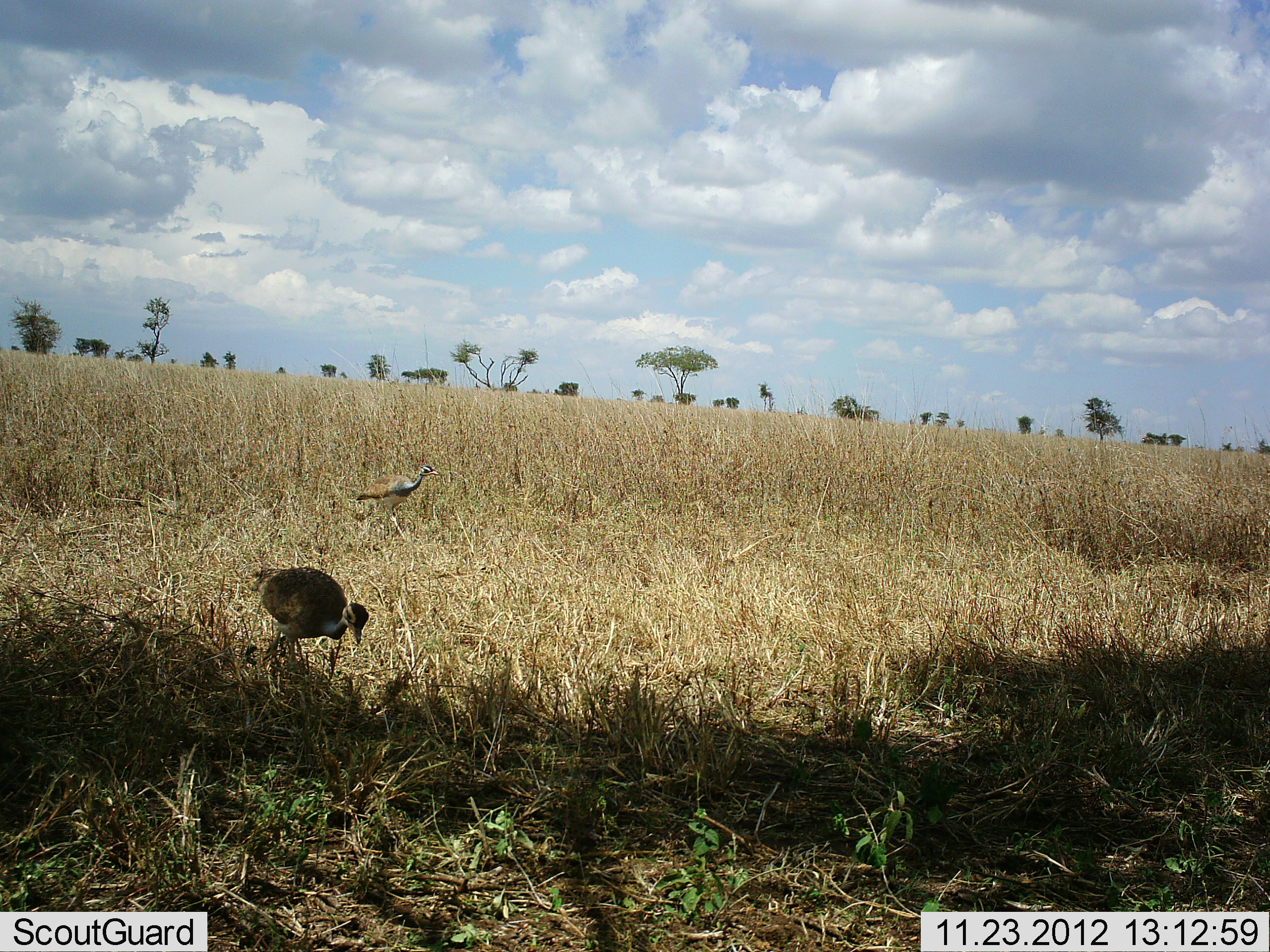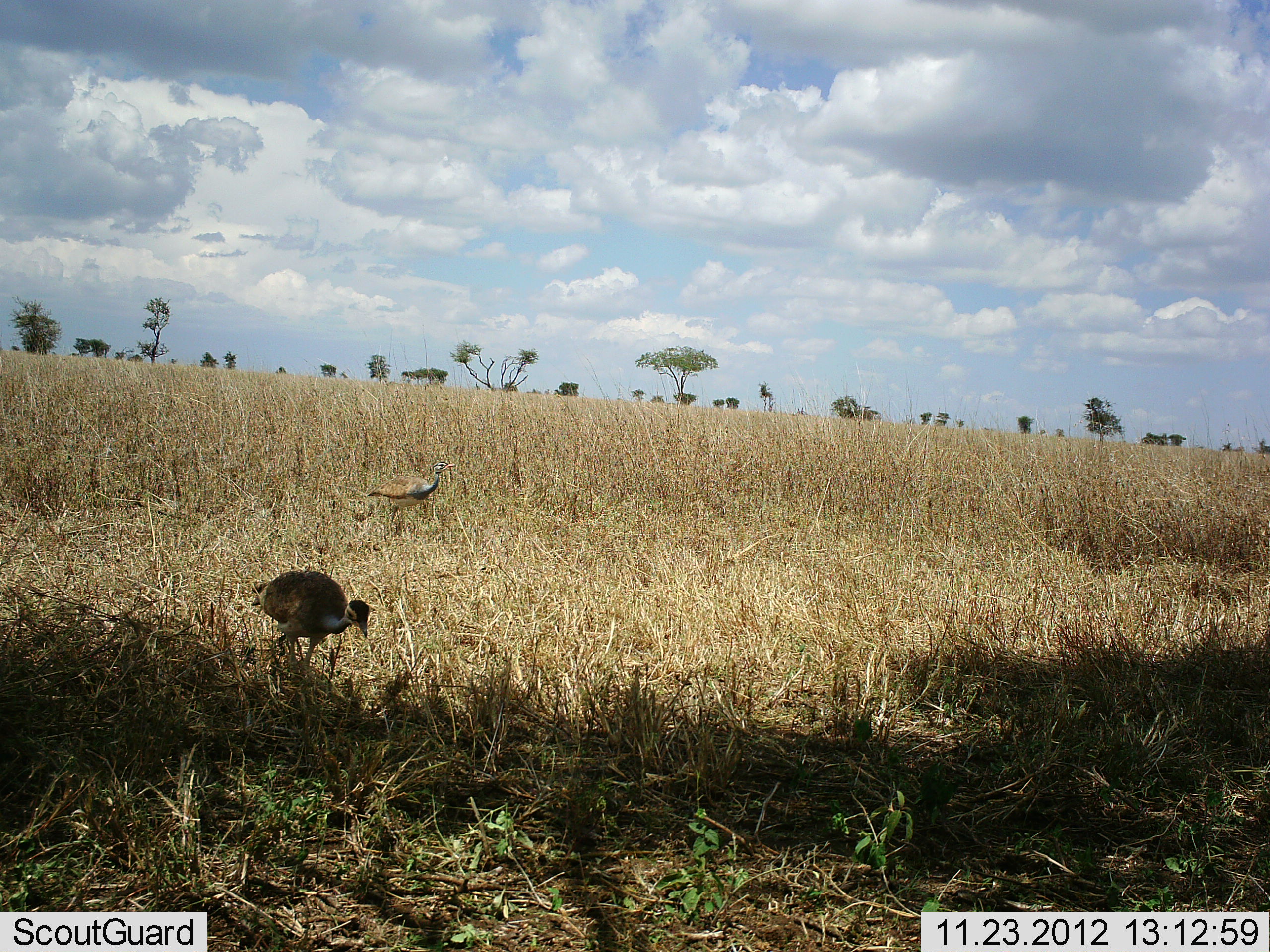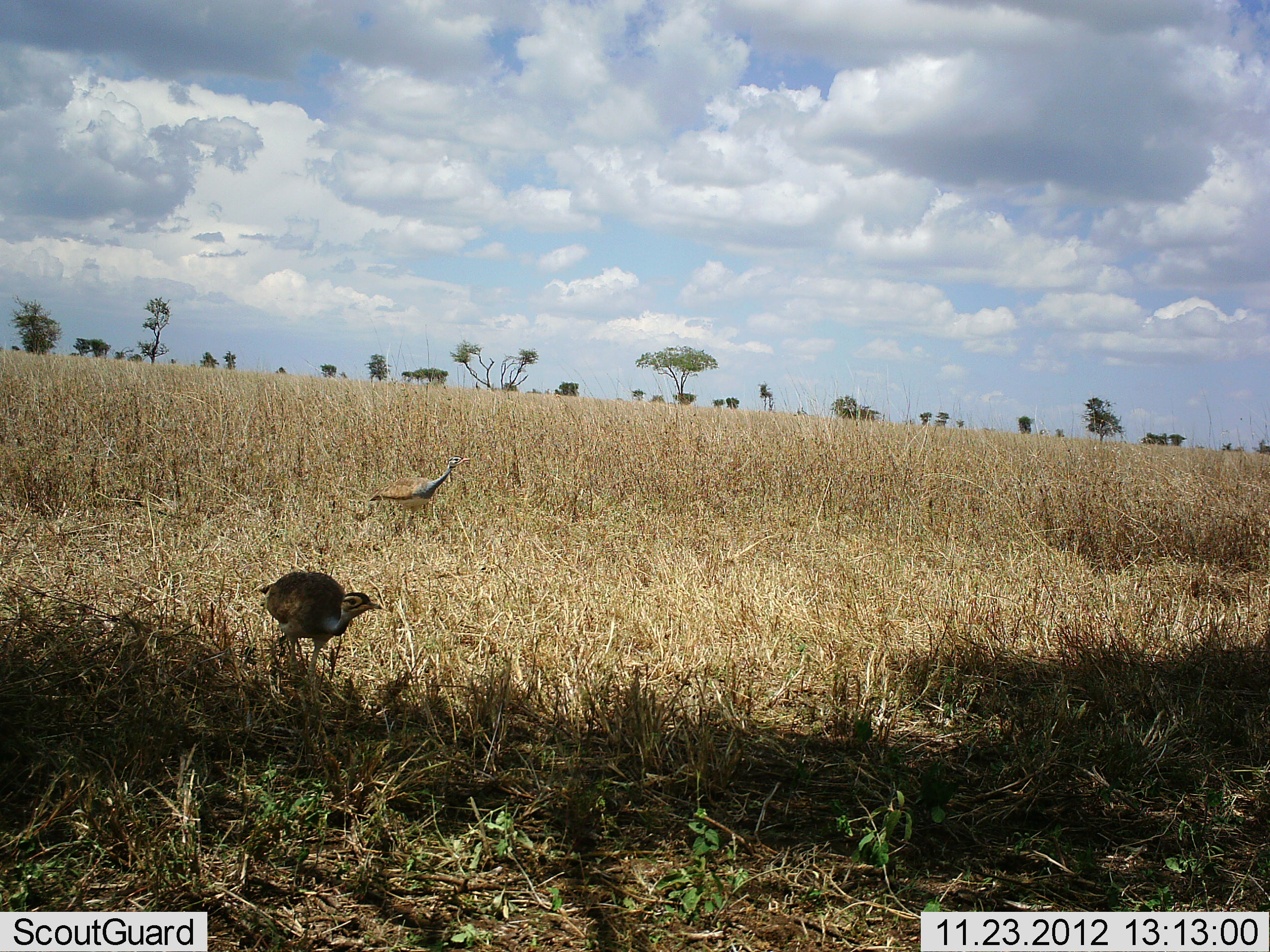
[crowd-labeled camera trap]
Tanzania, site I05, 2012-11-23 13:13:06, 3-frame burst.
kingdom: Animalia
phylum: Chordata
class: Aves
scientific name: Aves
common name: bird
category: otherbird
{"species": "otherbird (bird) (Aves)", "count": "2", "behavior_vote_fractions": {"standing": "47%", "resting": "0%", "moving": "53%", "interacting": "0%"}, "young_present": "0%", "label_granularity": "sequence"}